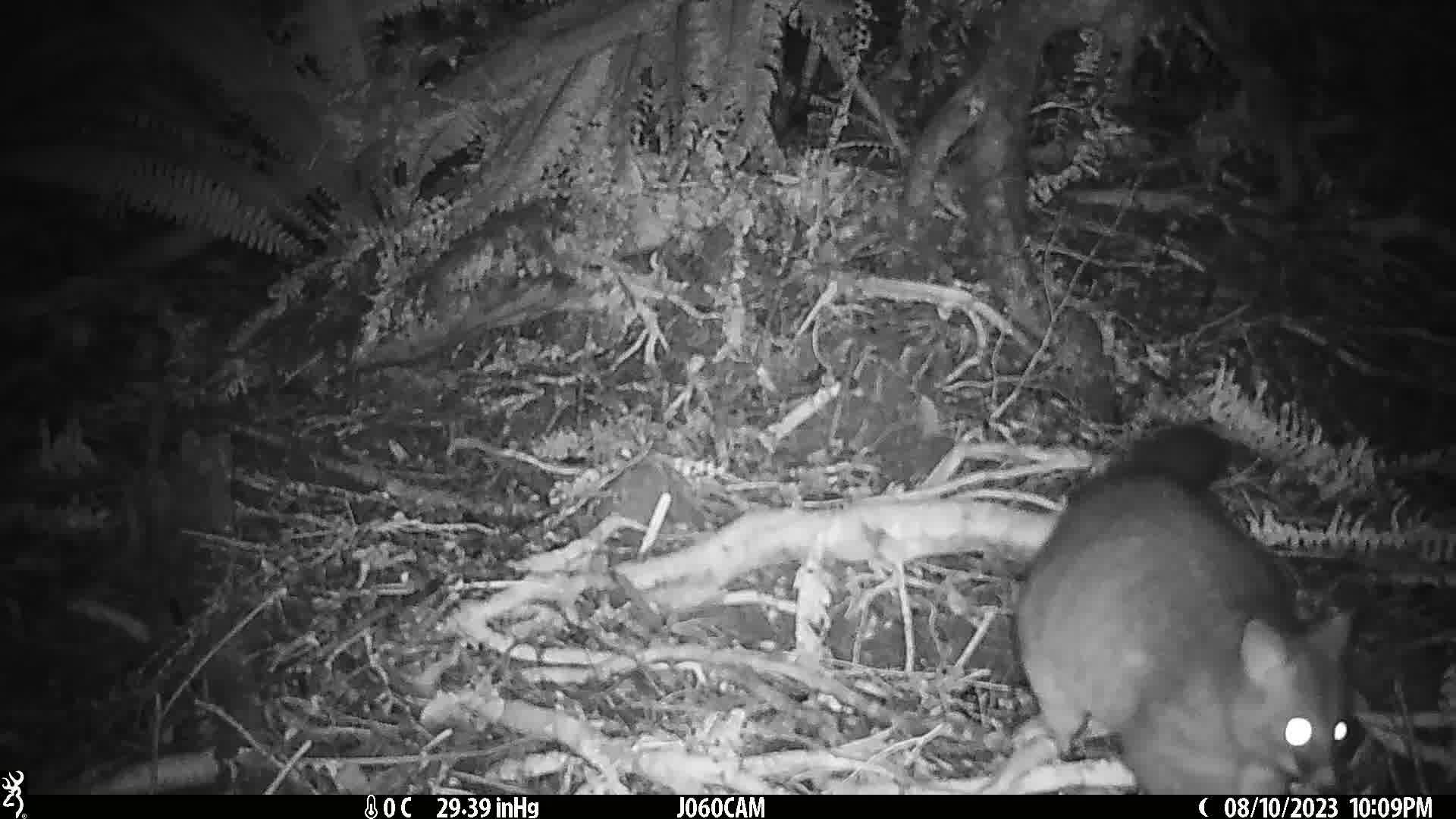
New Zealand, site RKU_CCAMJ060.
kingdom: Animalia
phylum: Chordata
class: Mammalia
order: Diprotodontia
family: Phalangeridae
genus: Trichosurus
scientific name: Trichosurus vulpecula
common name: common brushtail possum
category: possum